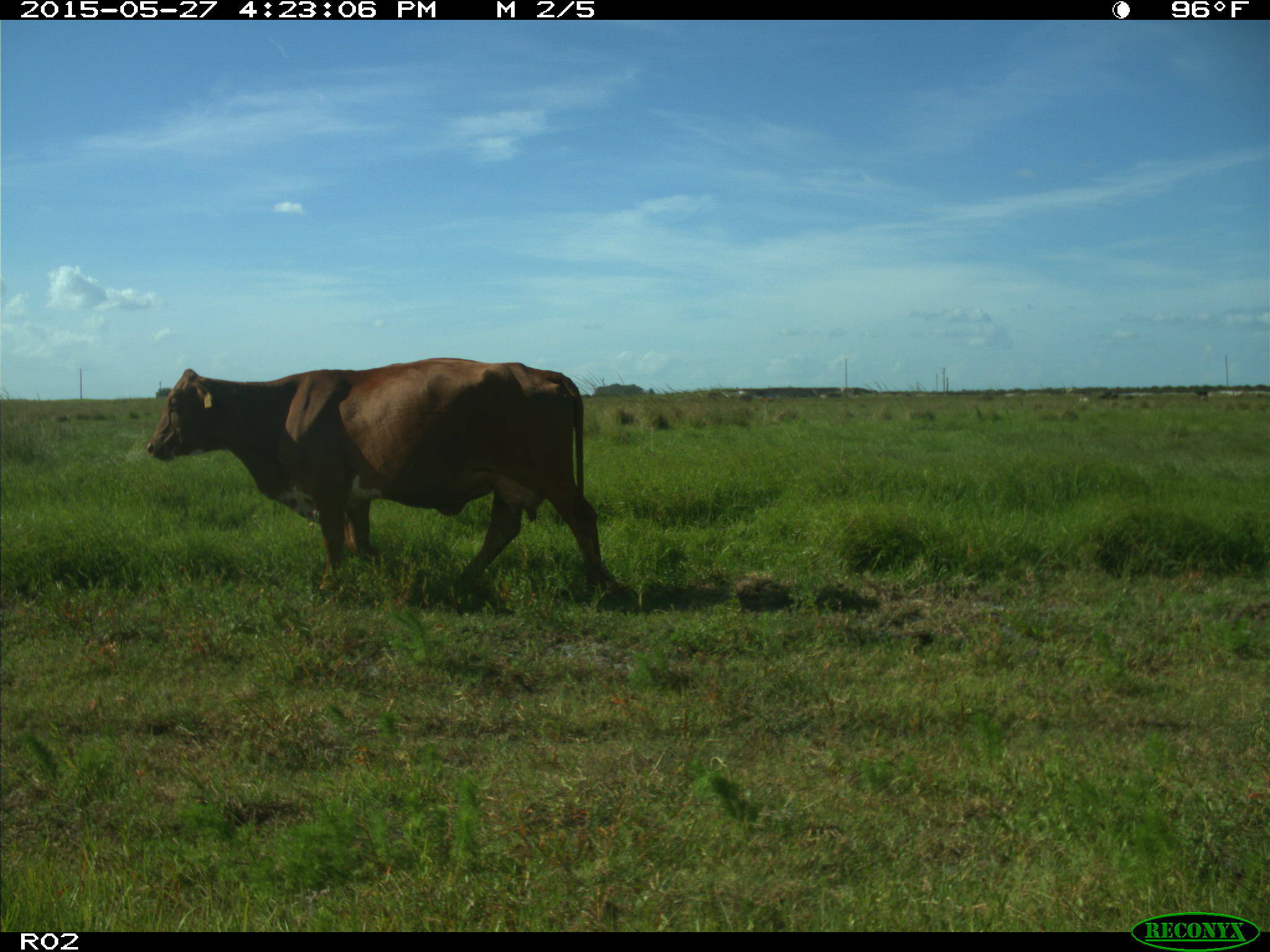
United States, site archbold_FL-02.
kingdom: Animalia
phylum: Chordata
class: Mammalia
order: Artiodactyla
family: Bovidae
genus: Bos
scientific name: Bos taurus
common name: domestic cow